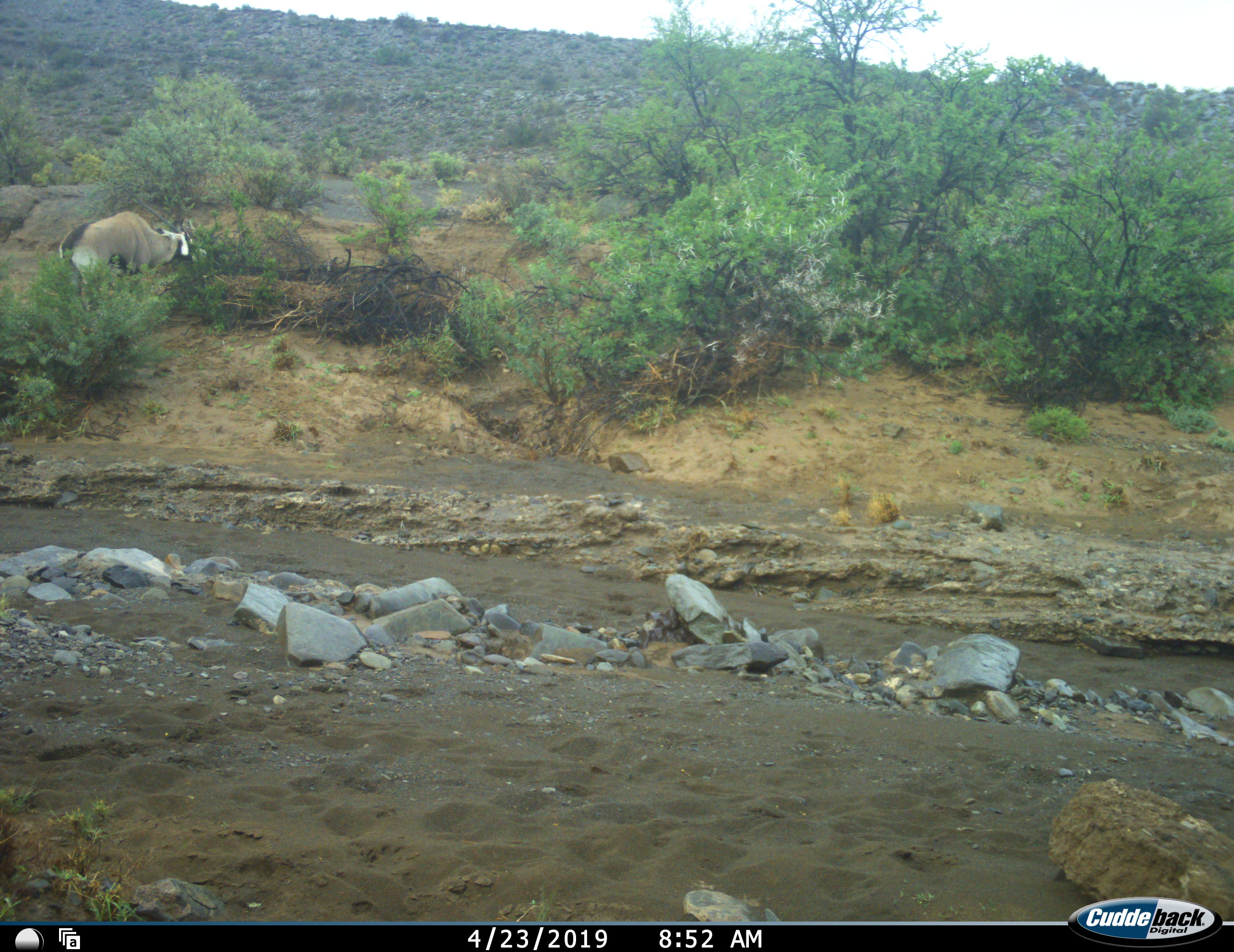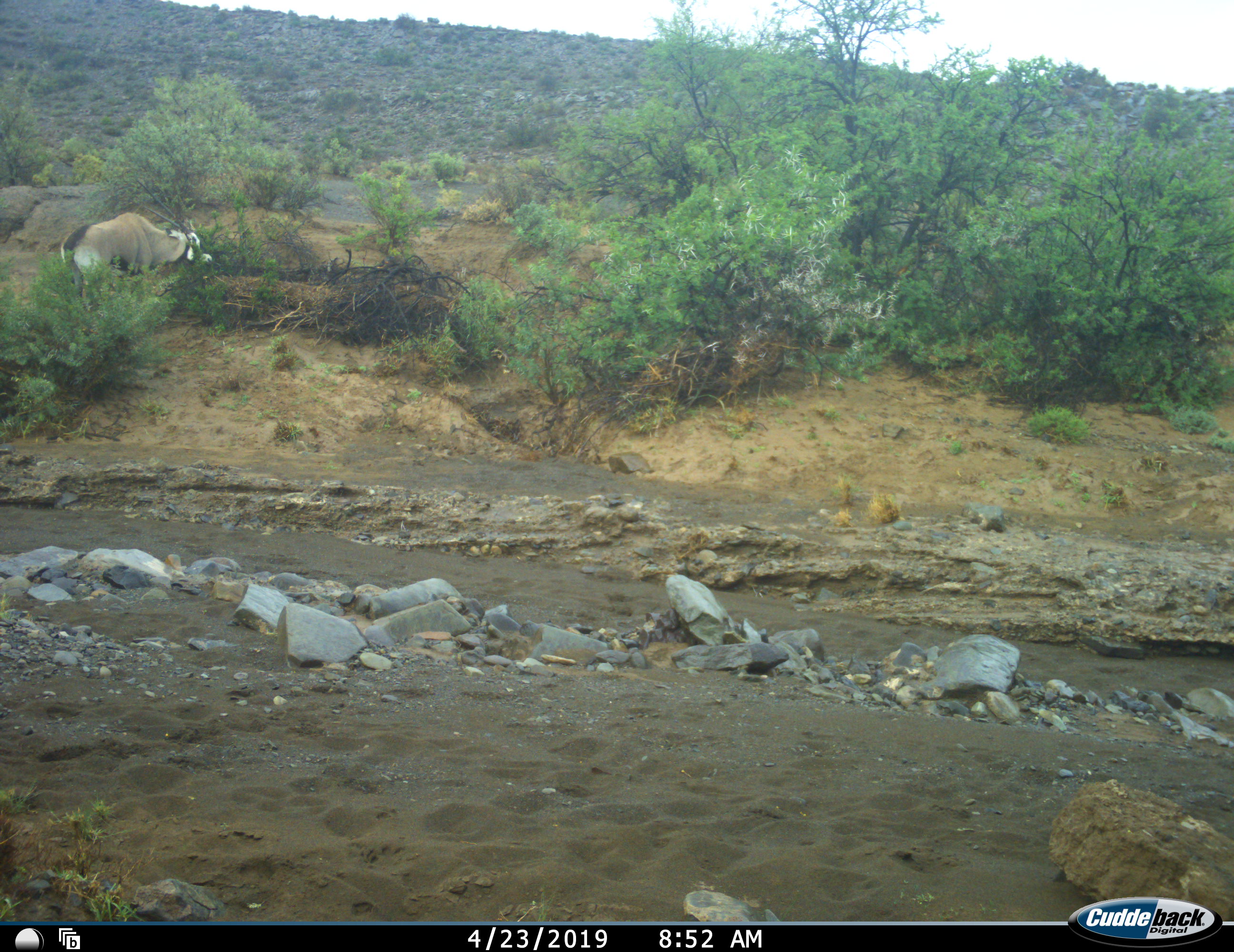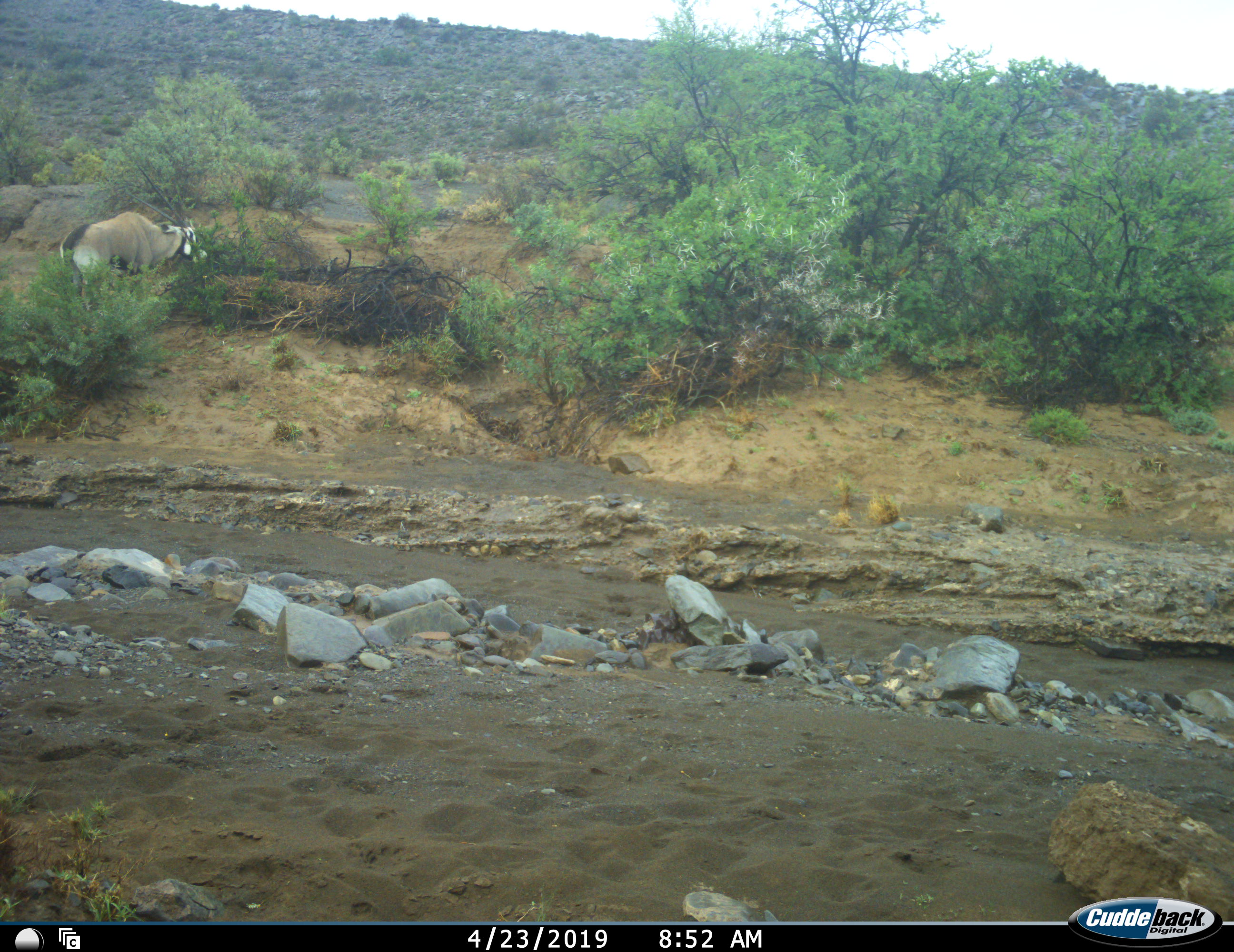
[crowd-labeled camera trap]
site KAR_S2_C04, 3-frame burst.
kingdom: Animalia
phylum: Chordata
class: Mammalia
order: Artiodactyla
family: Bovidae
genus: Oryx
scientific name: Oryx gazella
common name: gemsbok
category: oryx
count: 1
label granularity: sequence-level